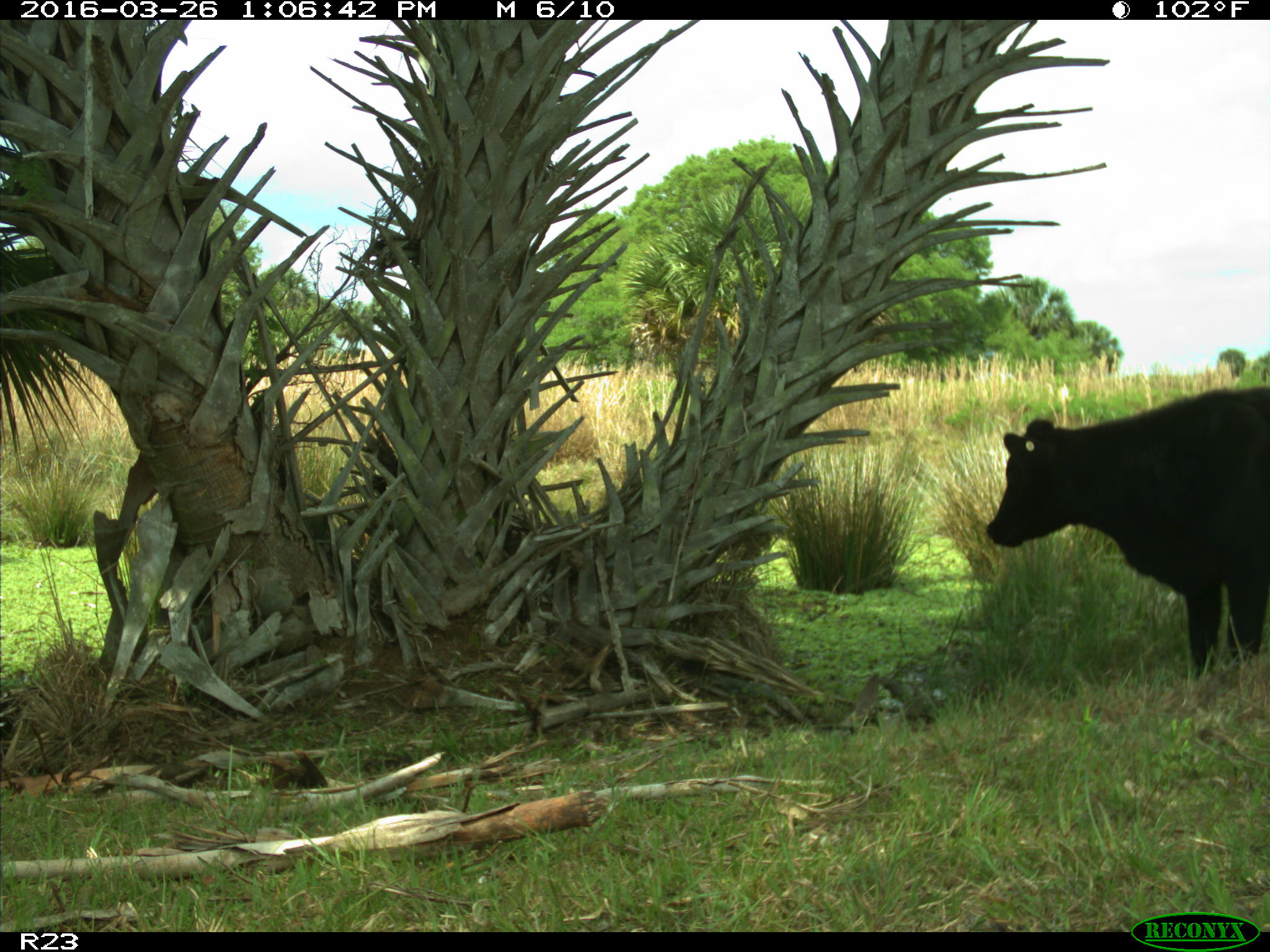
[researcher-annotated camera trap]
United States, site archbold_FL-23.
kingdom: Animalia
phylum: Chordata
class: Mammalia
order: Artiodactyla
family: Bovidae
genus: Bos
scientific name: Bos taurus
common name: domestic cow